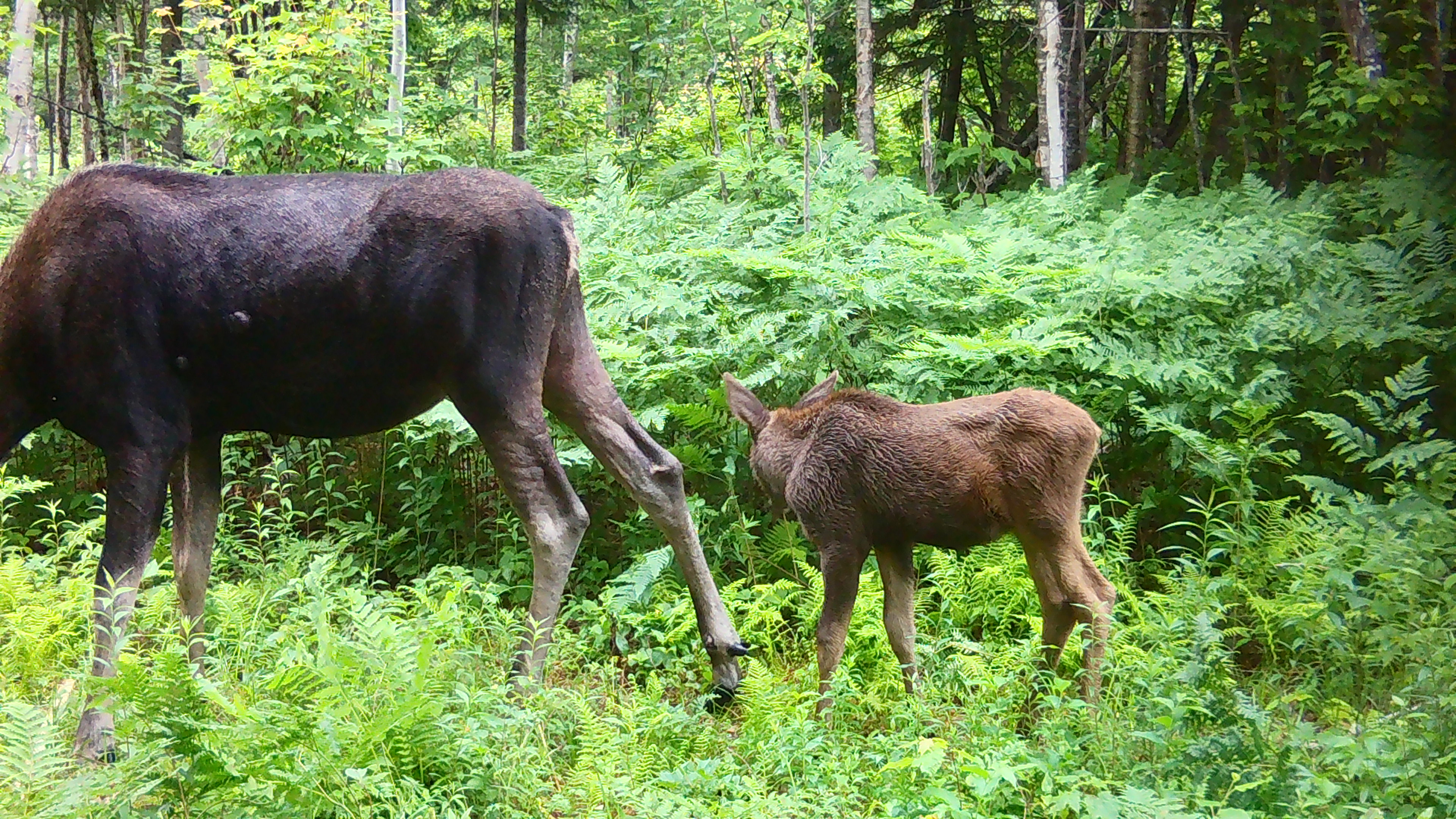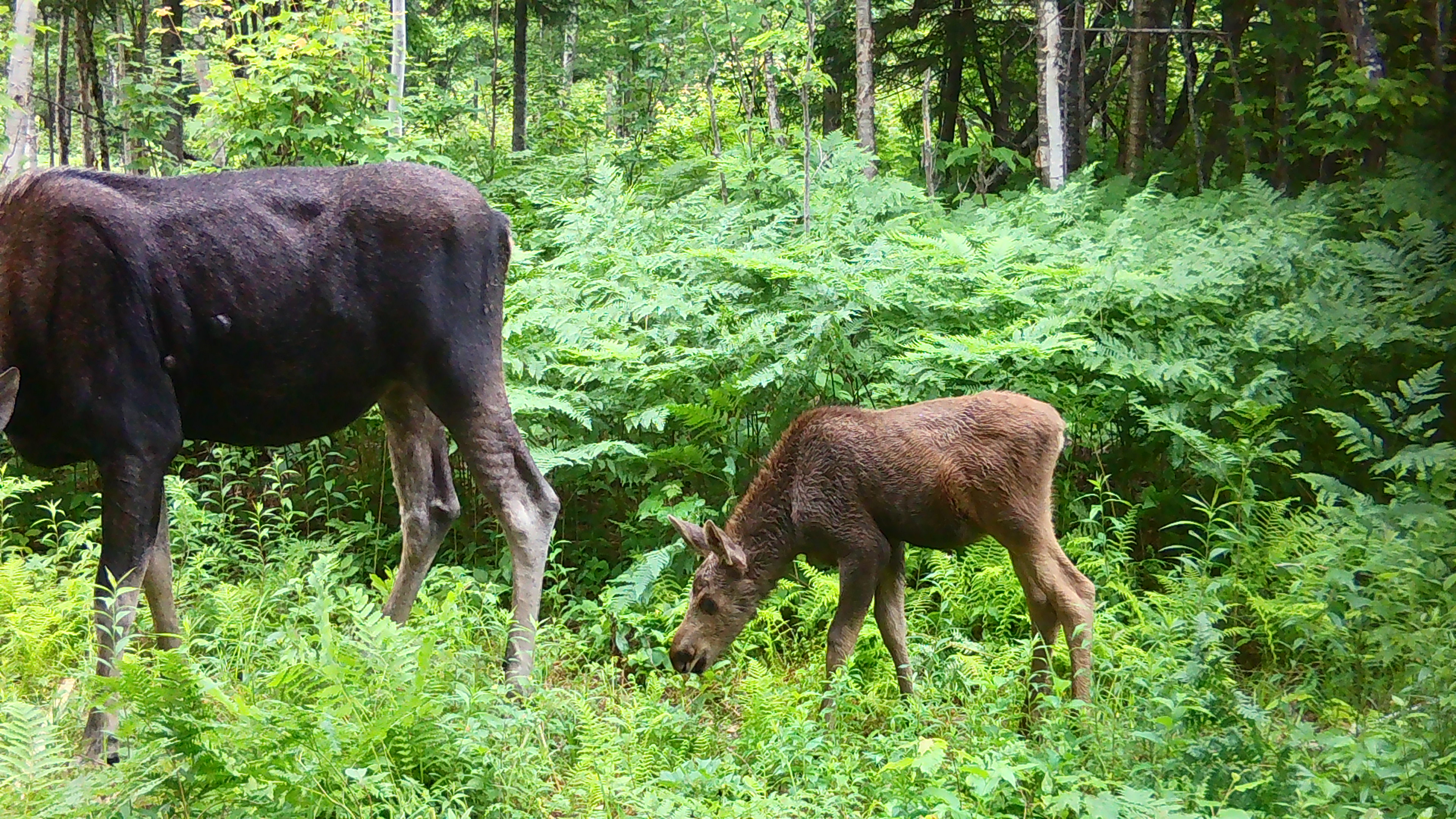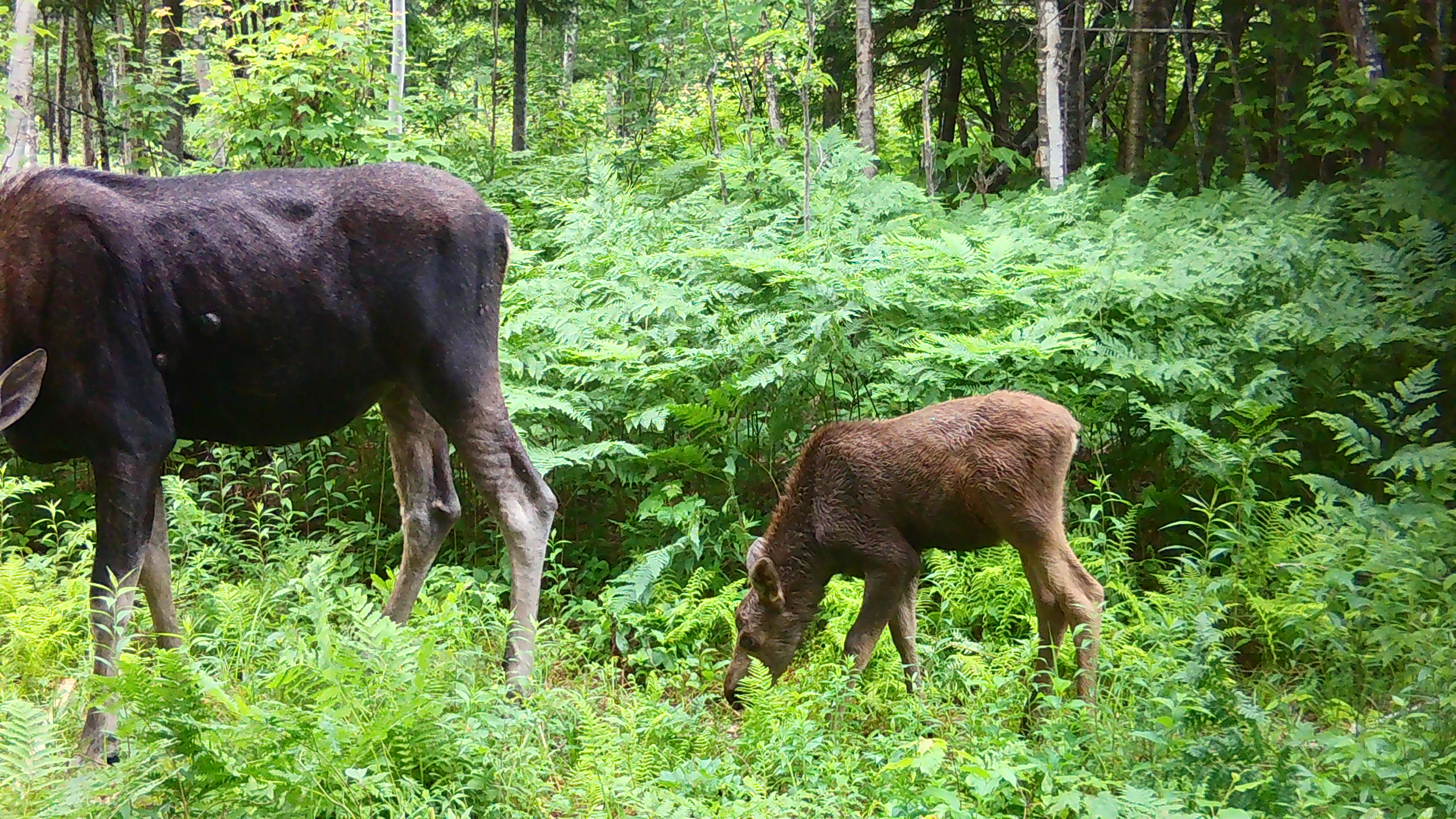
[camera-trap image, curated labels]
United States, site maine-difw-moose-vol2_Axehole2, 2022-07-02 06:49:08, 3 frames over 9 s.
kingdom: Animalia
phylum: Chordata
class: Mammalia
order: Artiodactyla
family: Cervidae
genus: Alces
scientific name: Alces alces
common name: moose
Moose (Alces alces).